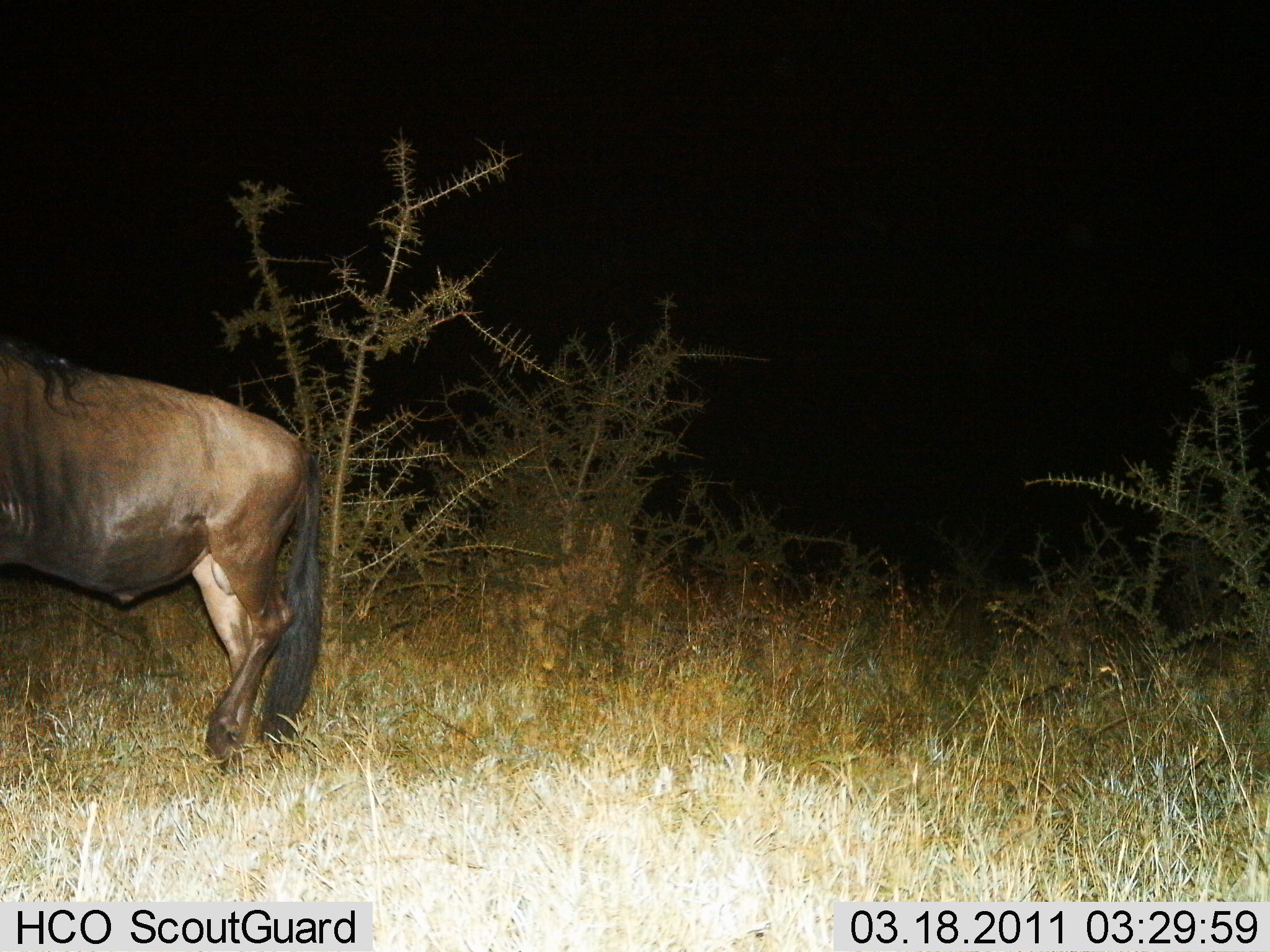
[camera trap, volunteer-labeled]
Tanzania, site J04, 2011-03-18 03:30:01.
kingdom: Animalia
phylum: Chordata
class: Mammalia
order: Artiodactyla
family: Bovidae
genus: Connochaetes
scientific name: Connochaetes taurinus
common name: blue wildebeest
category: wildebeest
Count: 1.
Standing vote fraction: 64%.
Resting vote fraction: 0%.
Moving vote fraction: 36%.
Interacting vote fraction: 0%.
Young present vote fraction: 0%.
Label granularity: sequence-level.